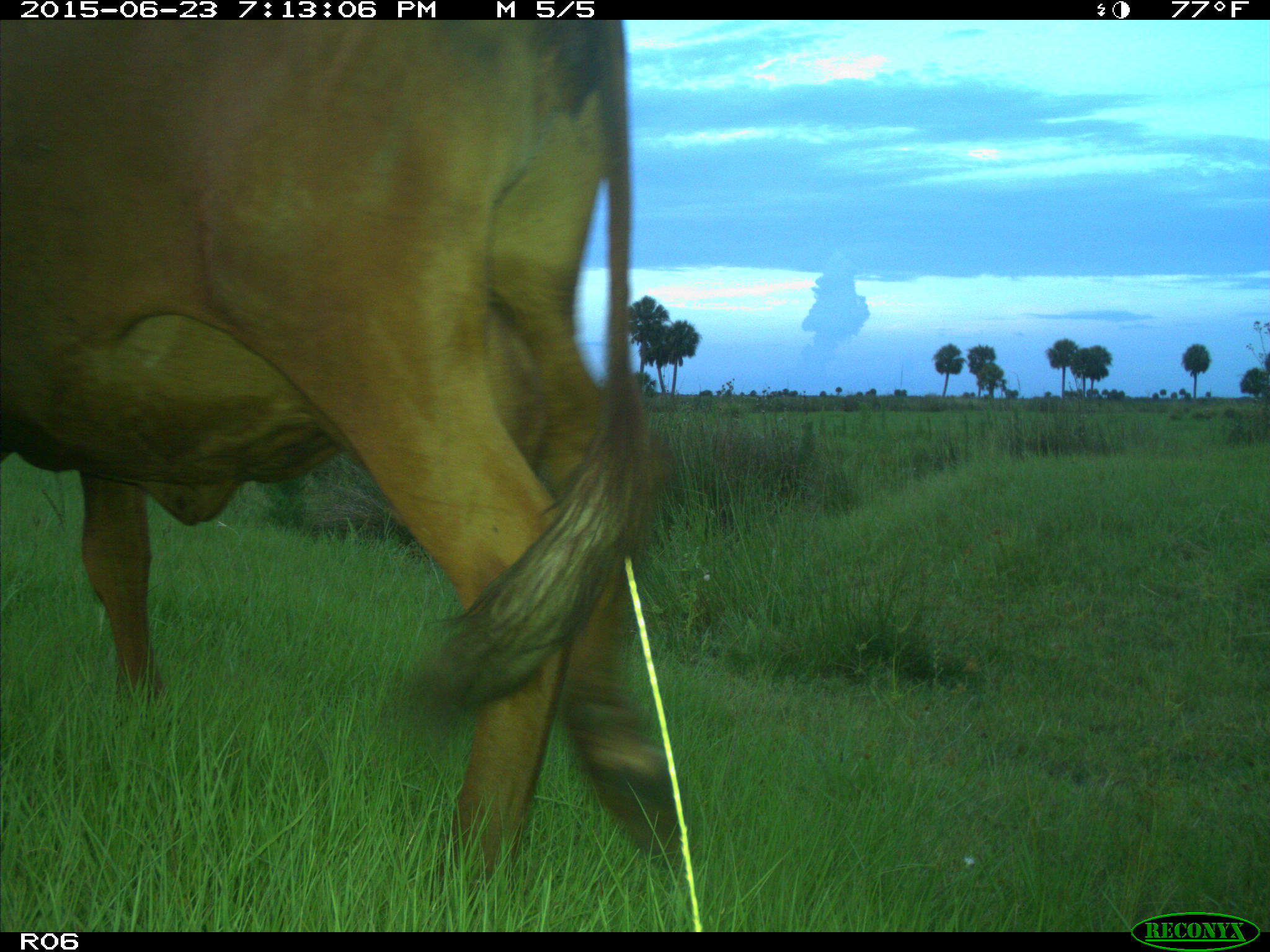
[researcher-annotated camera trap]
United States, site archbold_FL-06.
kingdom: Animalia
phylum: Chordata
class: Mammalia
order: Artiodactyla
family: Bovidae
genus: Bos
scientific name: Bos taurus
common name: domestic cow